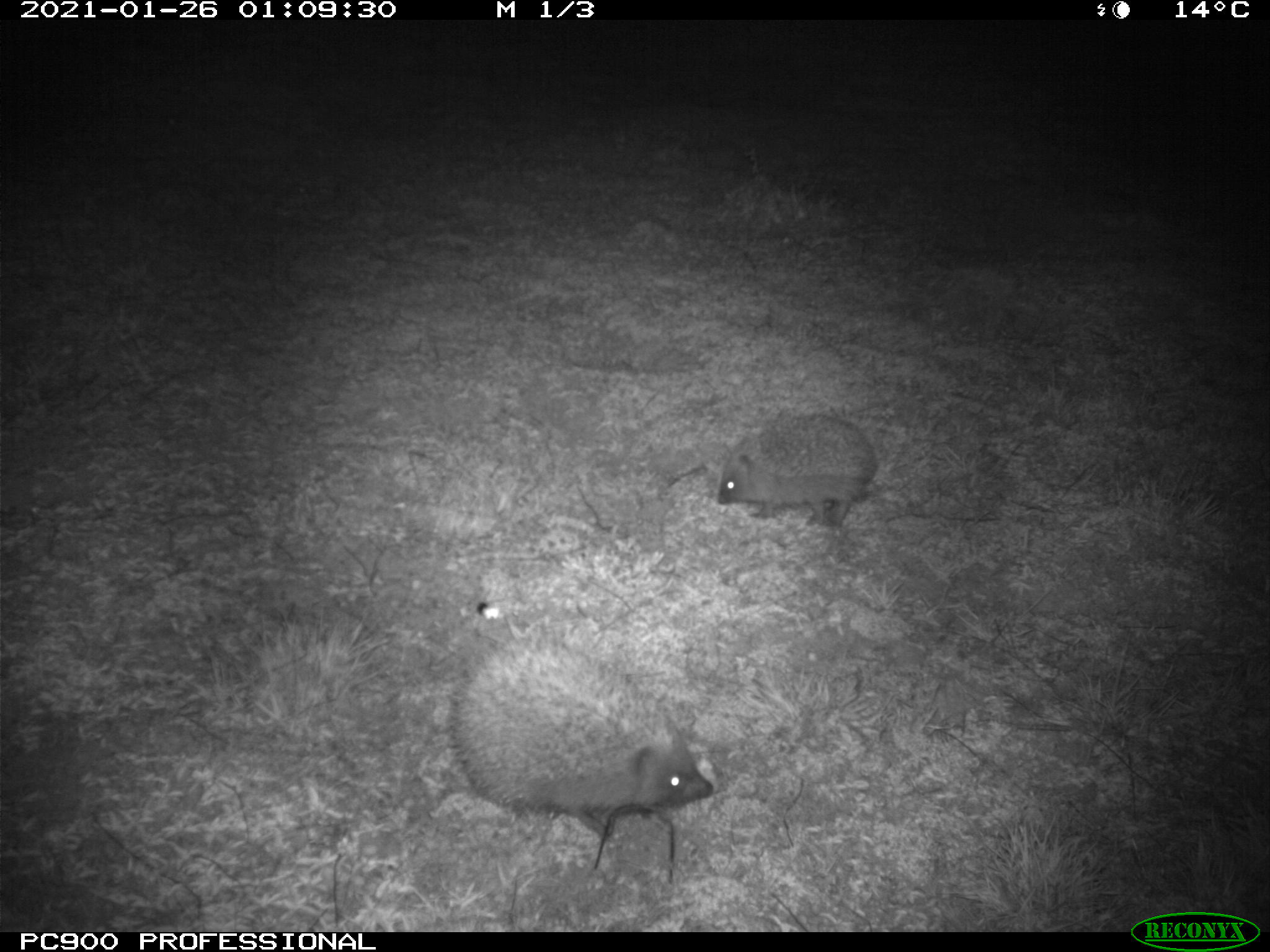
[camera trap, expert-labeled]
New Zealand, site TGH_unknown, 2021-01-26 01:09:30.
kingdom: Animalia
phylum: Chordata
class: Mammalia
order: Eulipotyphla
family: Erinaceidae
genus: Erinaceus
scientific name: Erinaceus europaeus europaeus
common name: european hedgehog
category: hedgehog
Hedgehog (european hedgehog) (Erinaceus europaeus europaeus).